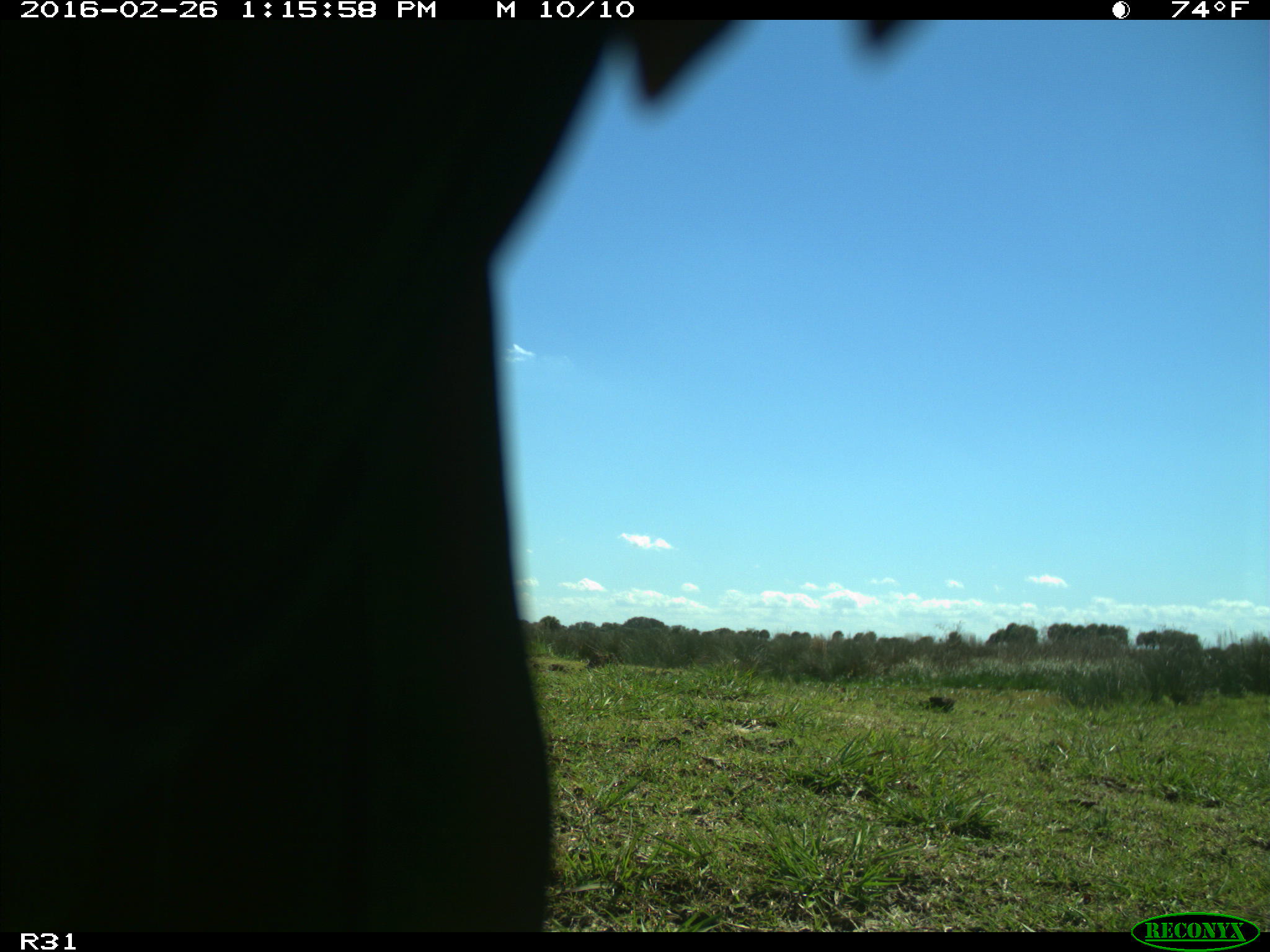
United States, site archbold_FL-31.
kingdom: Animalia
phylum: Chordata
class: Aves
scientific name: Aves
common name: birds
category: unidentified bird